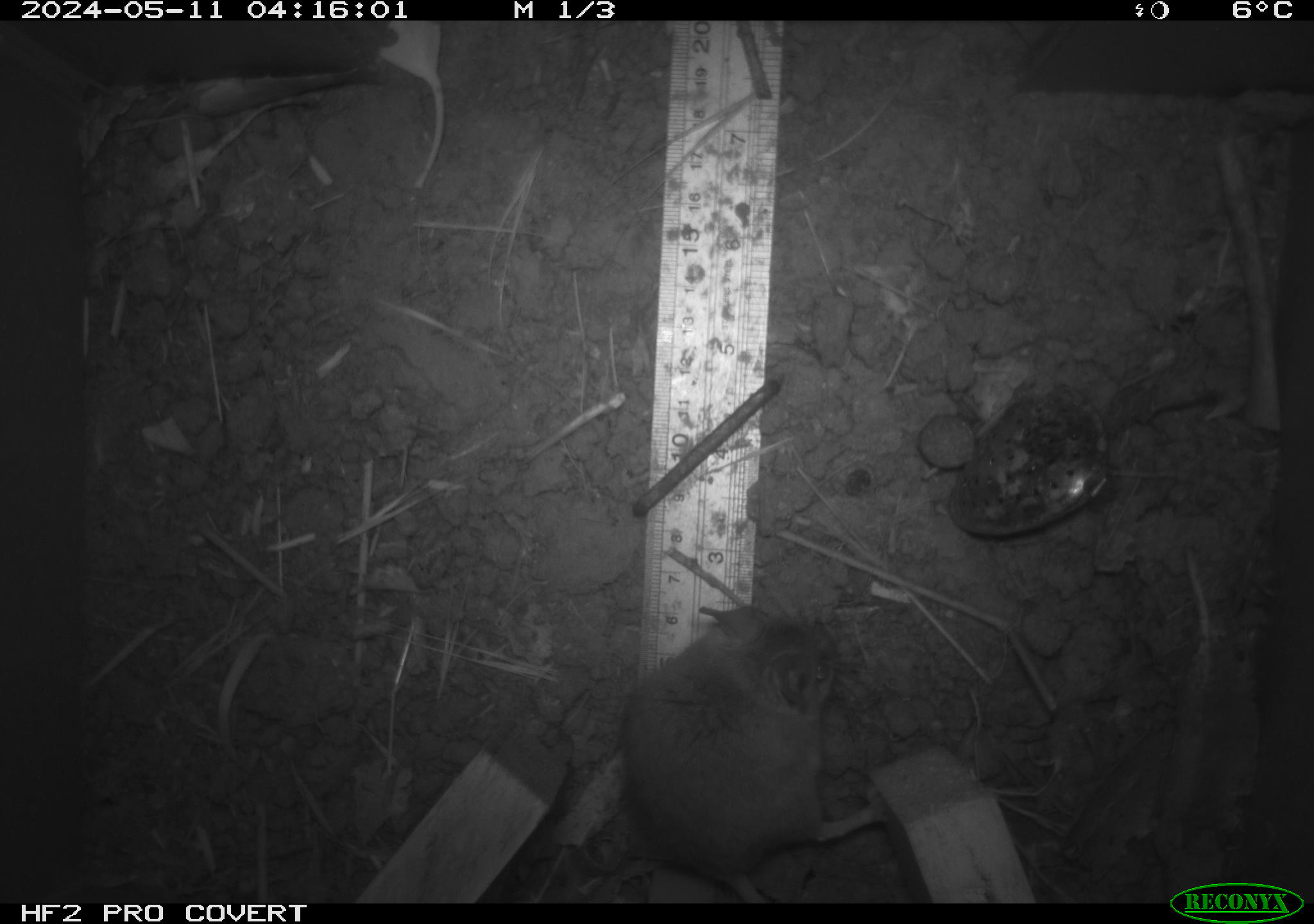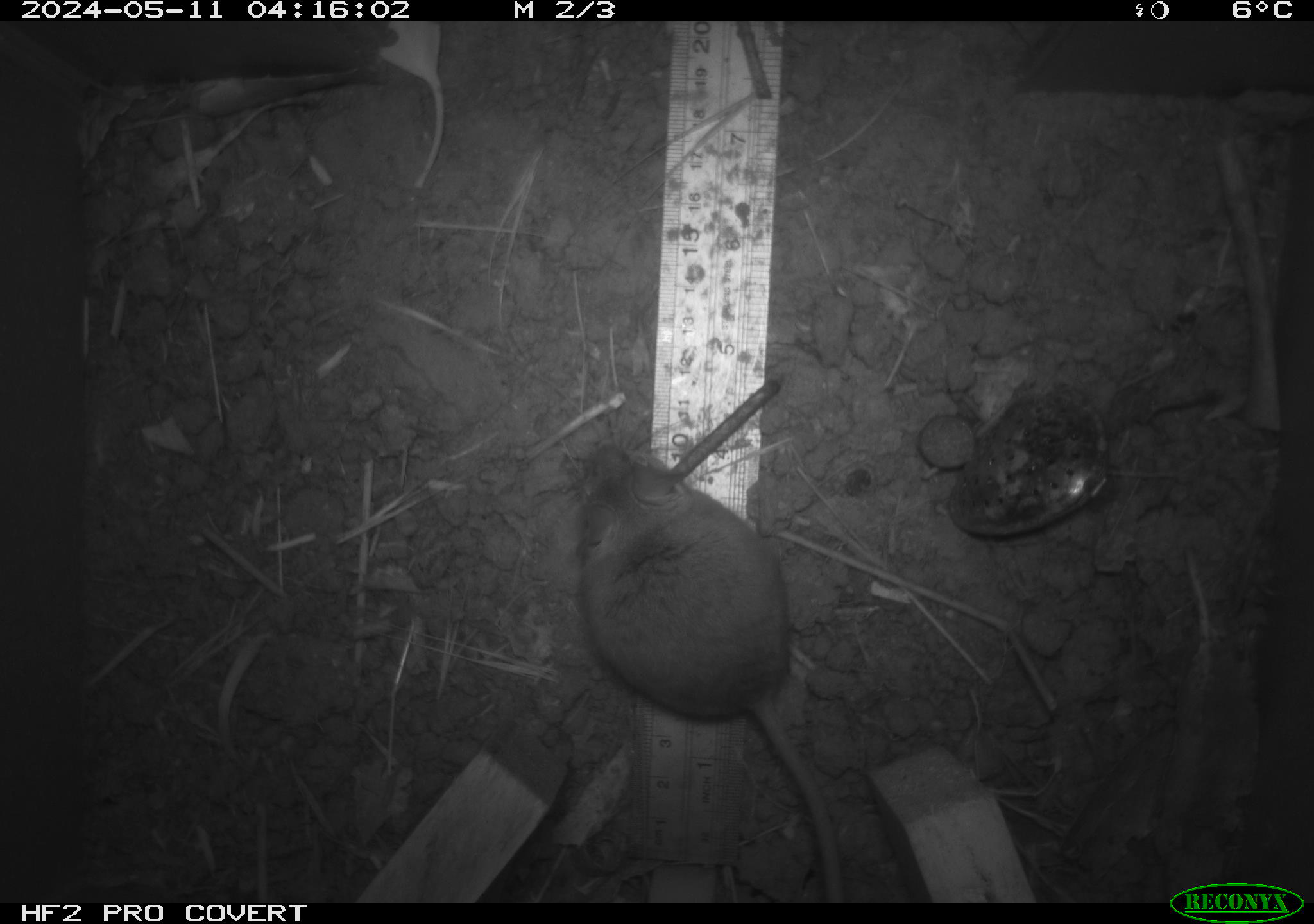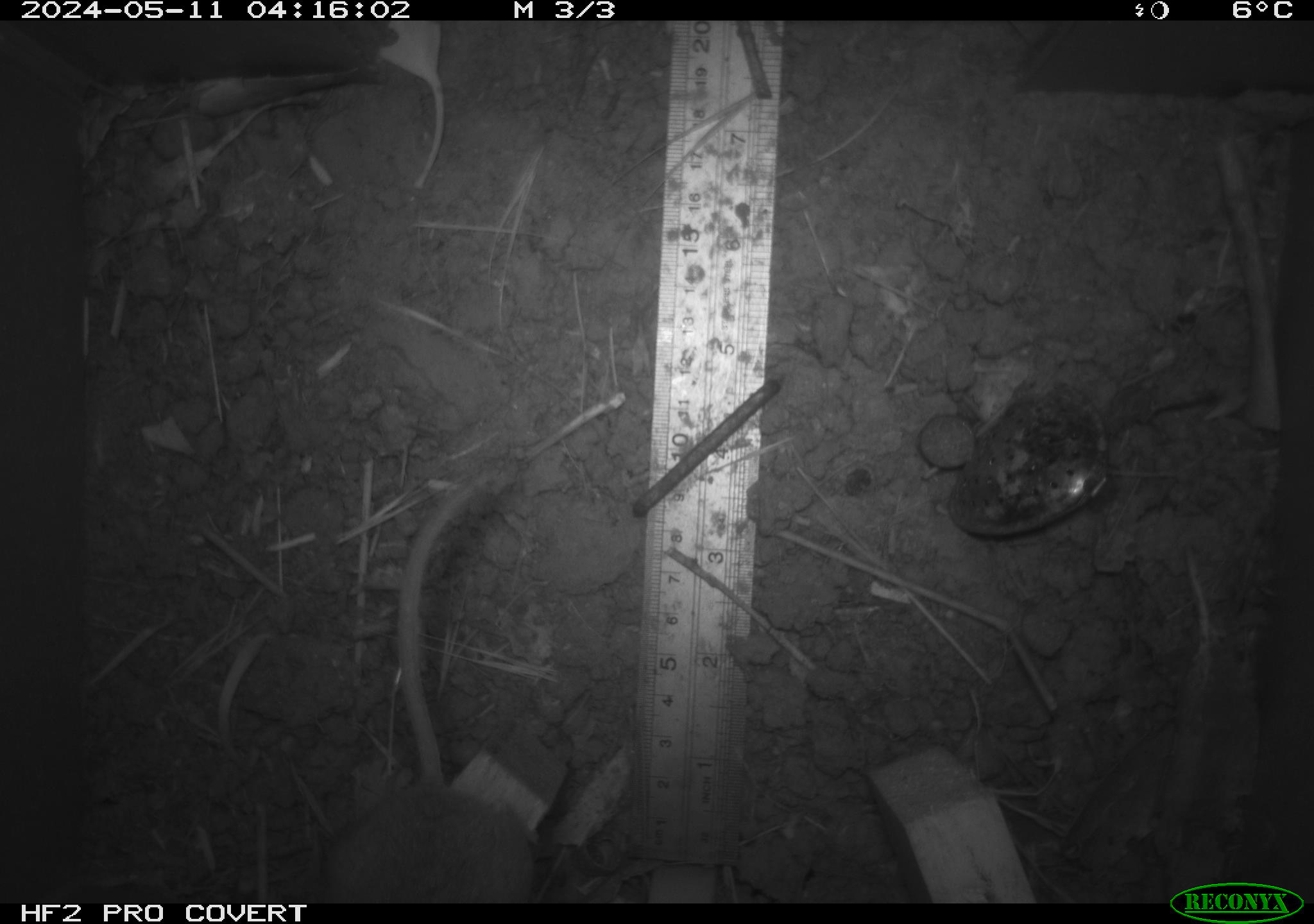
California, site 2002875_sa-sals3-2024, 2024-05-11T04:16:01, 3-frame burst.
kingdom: Animalia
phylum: Chordata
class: Mammalia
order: Rodentia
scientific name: Rodentia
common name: mouse species